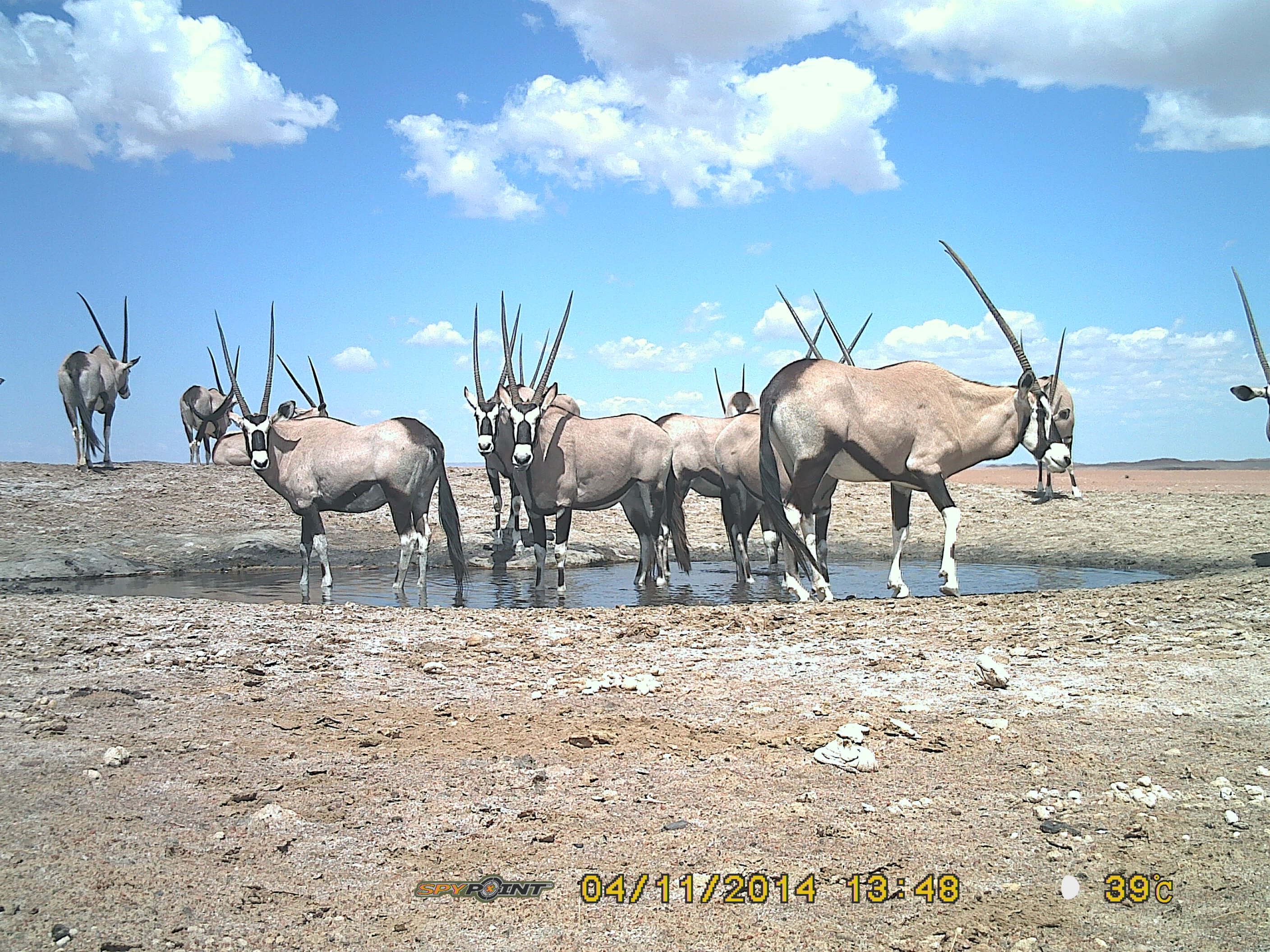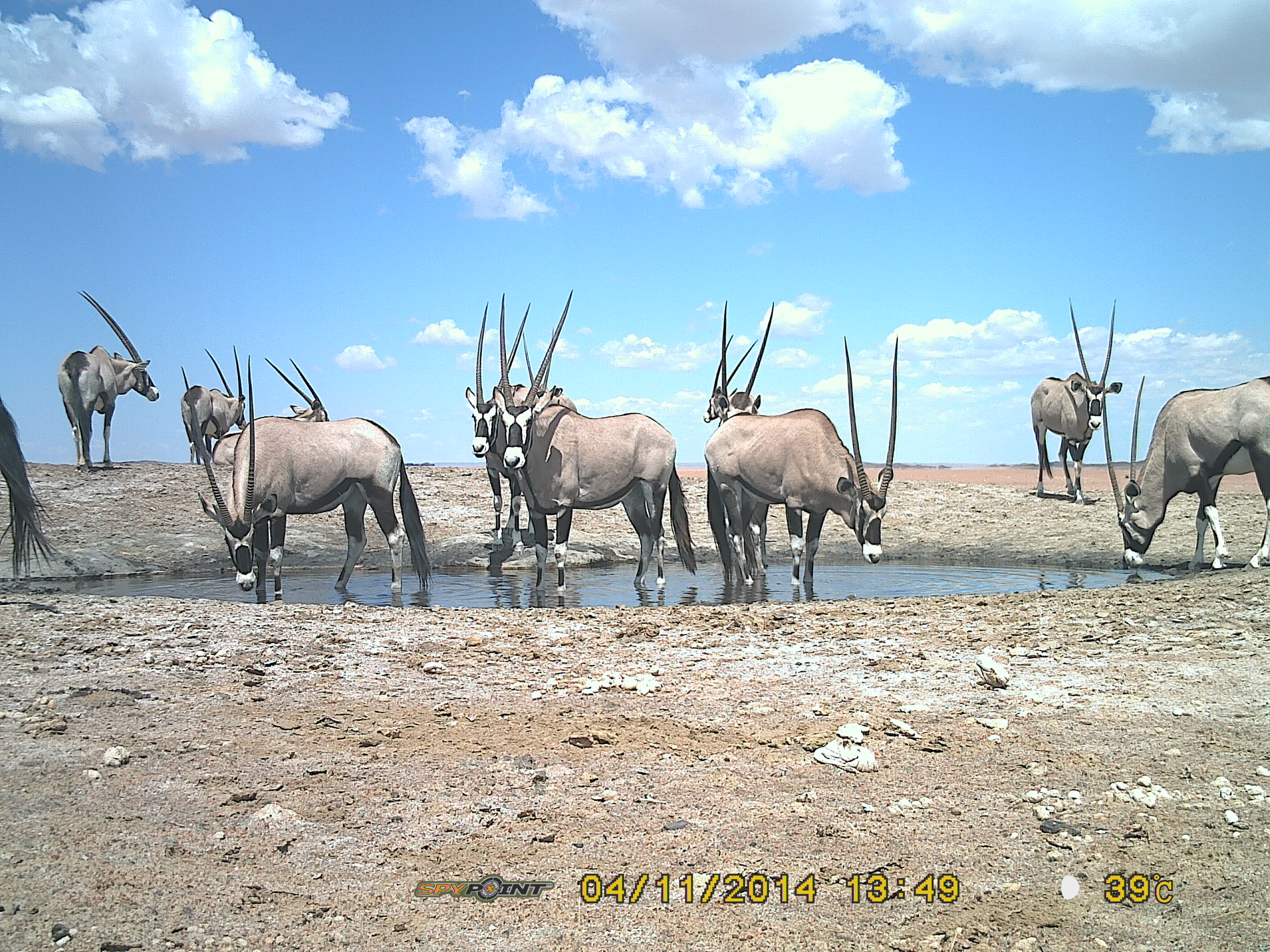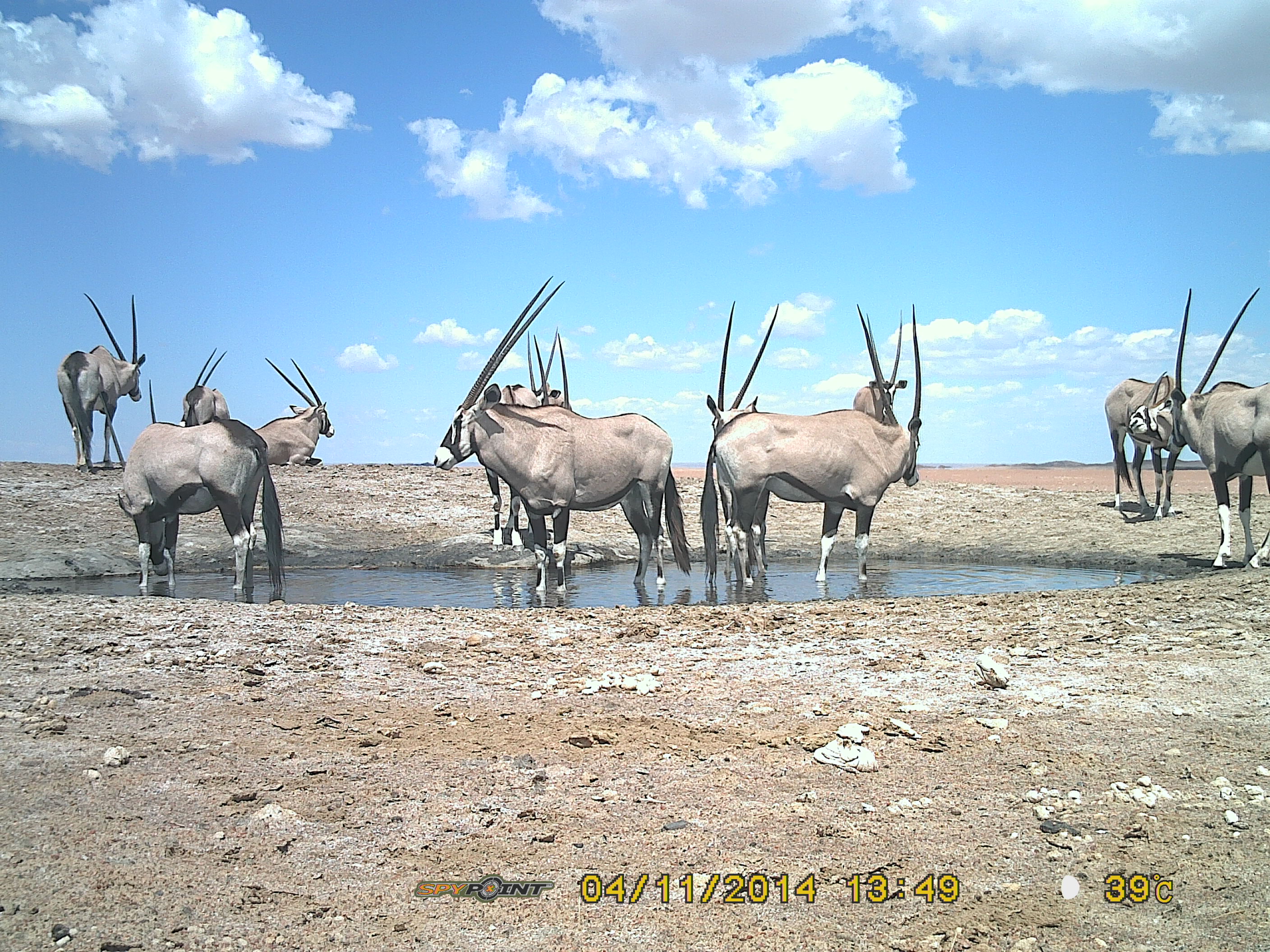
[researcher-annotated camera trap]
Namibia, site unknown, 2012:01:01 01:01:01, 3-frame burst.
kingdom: Animalia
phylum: Chordata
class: Mammalia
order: Artiodactyla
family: Bovidae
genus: Oryx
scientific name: Oryx gazella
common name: gemsbok